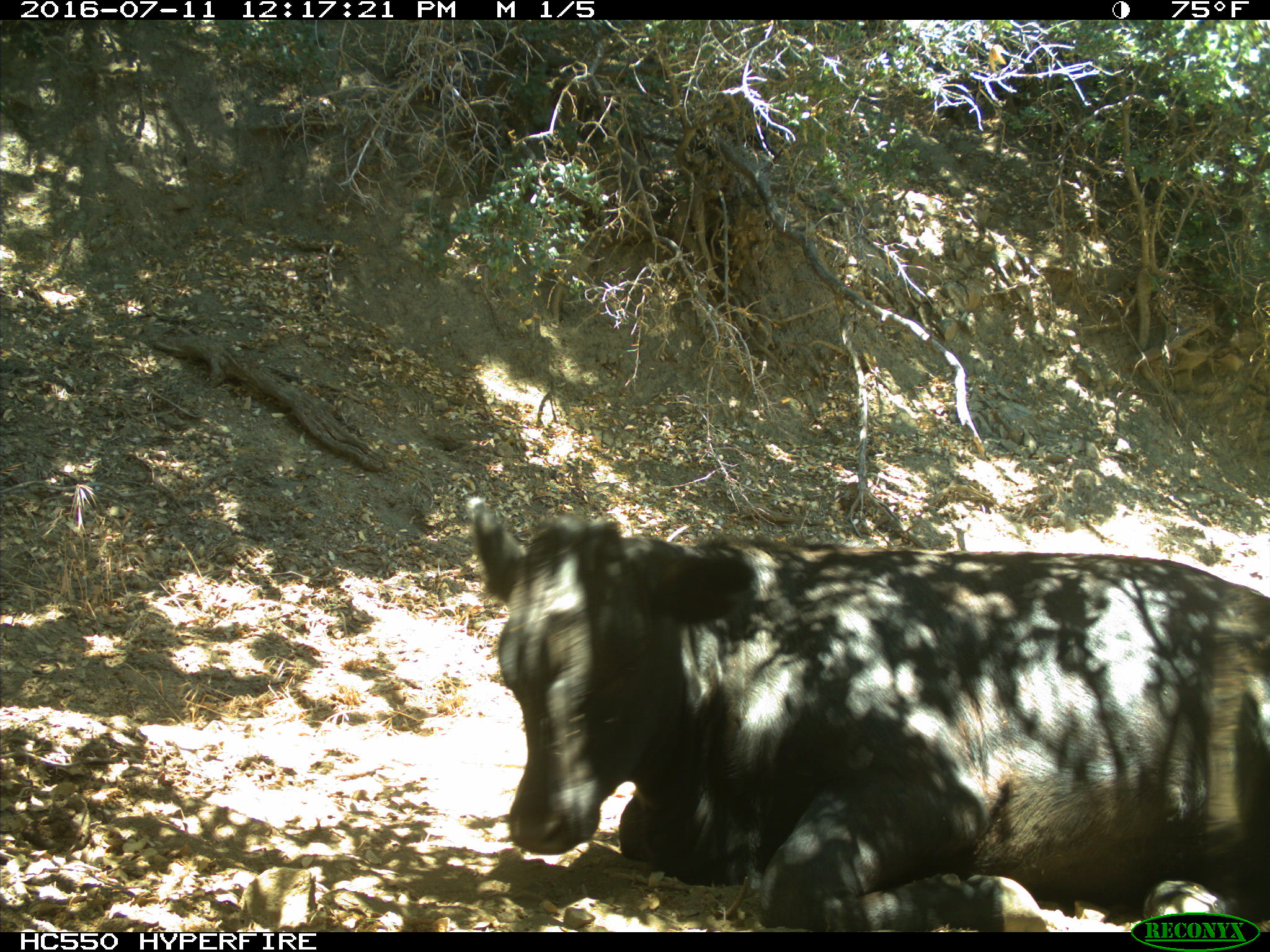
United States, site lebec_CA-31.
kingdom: Animalia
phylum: Chordata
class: Mammalia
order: Artiodactyla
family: Bovidae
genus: Bos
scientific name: Bos taurus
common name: domestic cow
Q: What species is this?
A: Bos taurus (domestic cow).